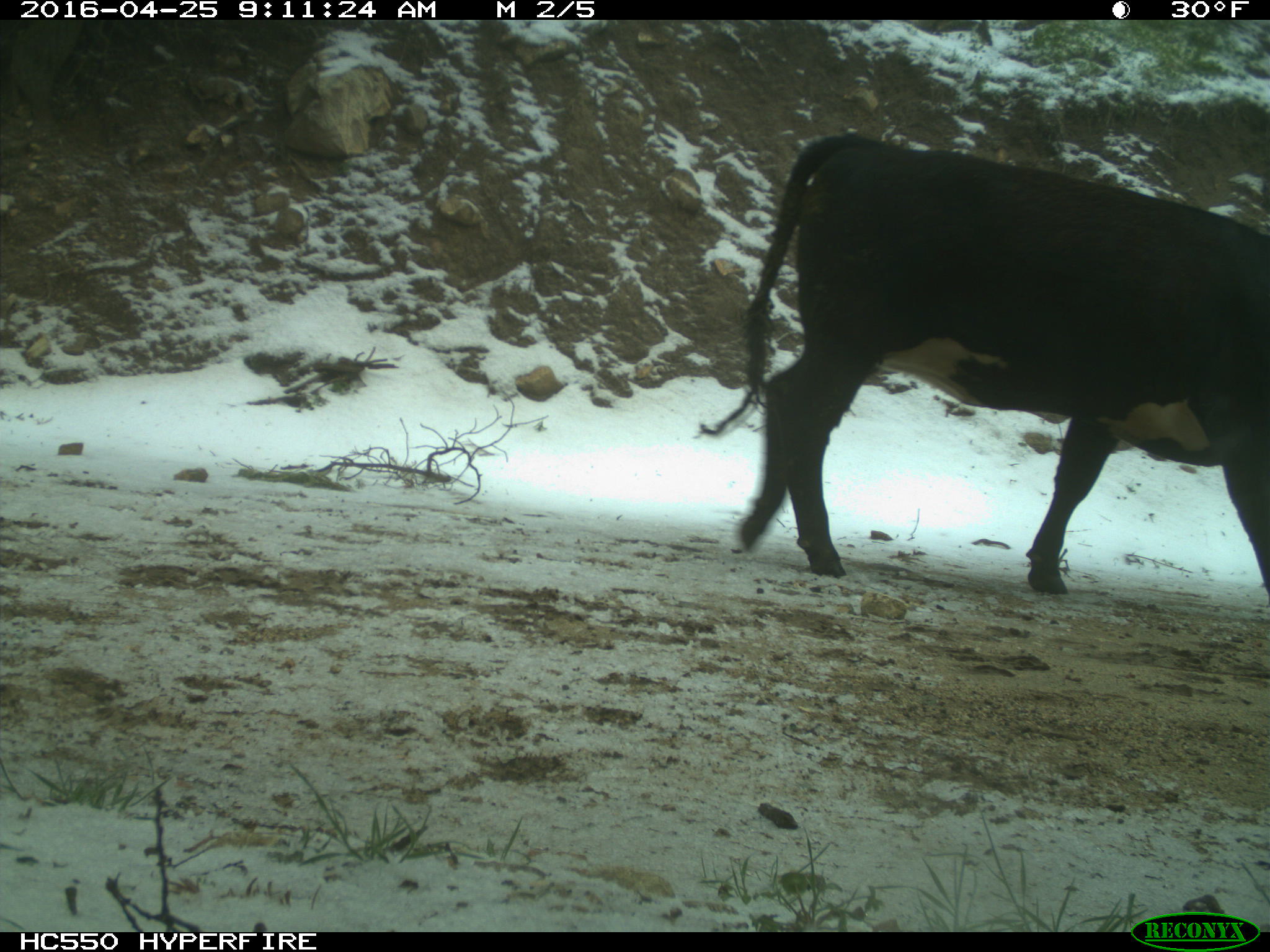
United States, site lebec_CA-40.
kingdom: Animalia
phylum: Chordata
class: Mammalia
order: Artiodactyla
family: Bovidae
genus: Bos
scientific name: Bos taurus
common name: domestic cow